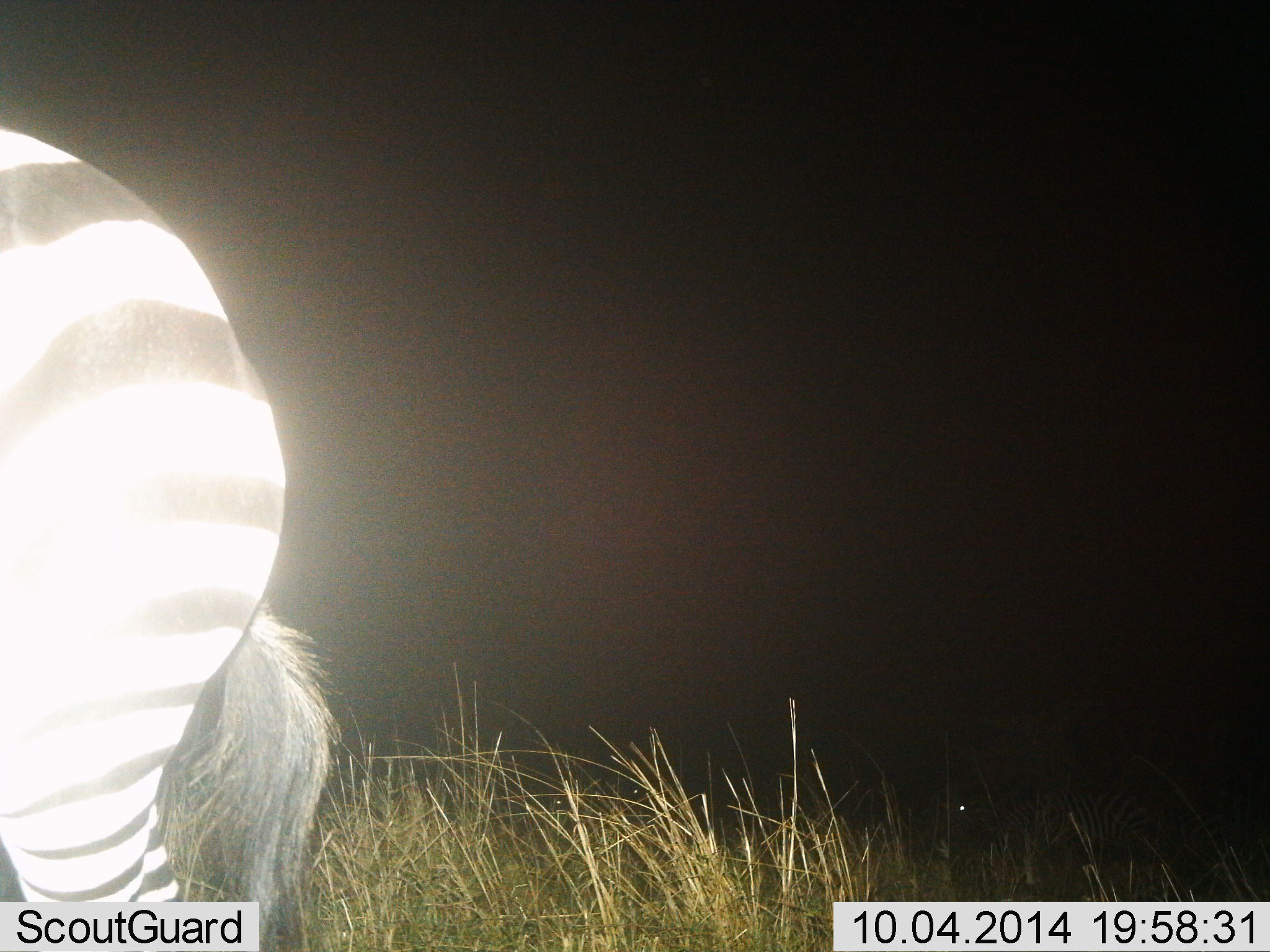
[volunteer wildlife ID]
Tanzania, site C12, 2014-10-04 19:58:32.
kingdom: Animalia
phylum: Chordata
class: Mammalia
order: Perissodactyla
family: Equidae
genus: Equus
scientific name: Equus quagga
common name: plains zebra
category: zebra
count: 1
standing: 60%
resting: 0%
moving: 30%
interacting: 10%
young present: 0%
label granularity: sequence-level